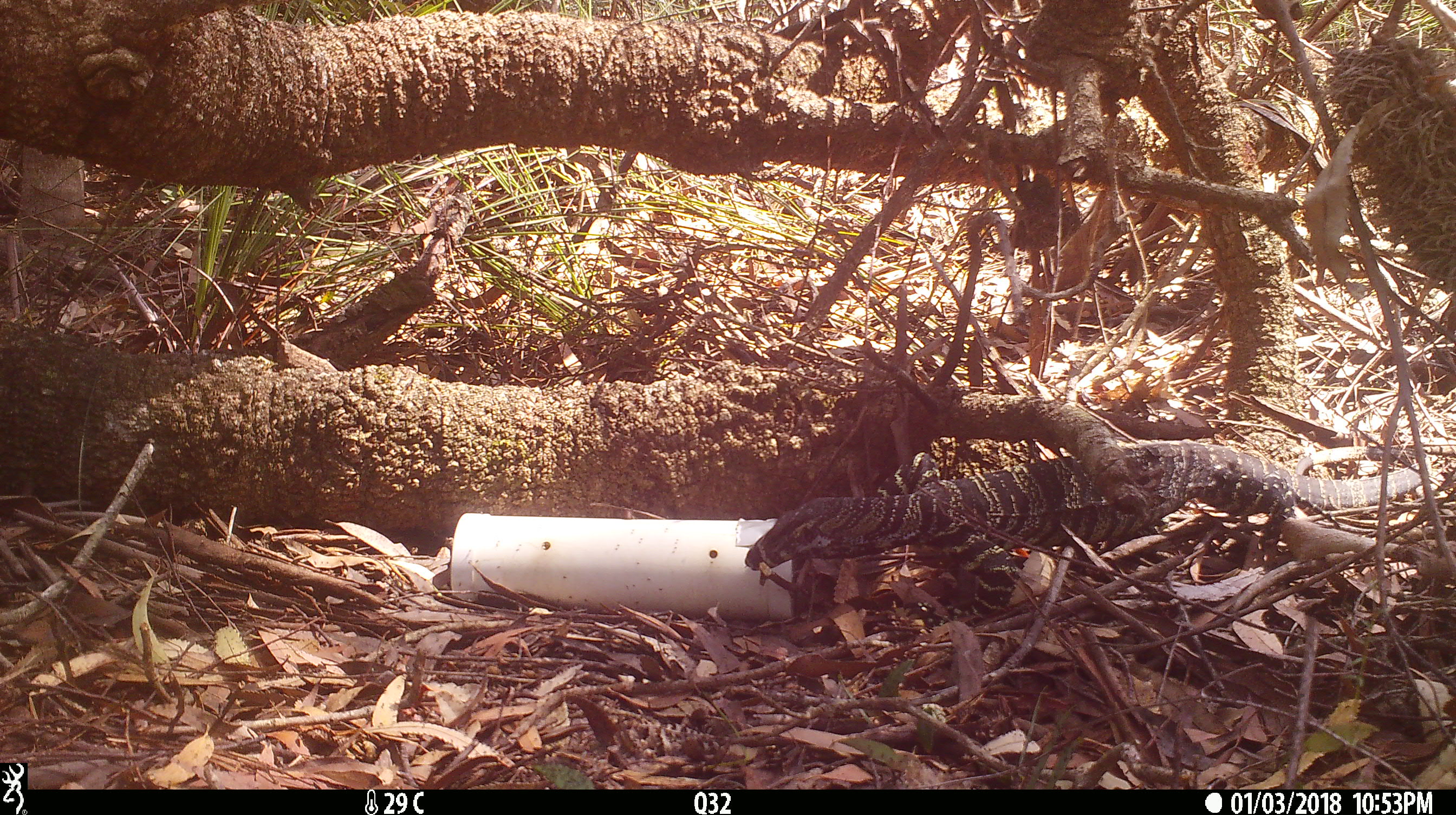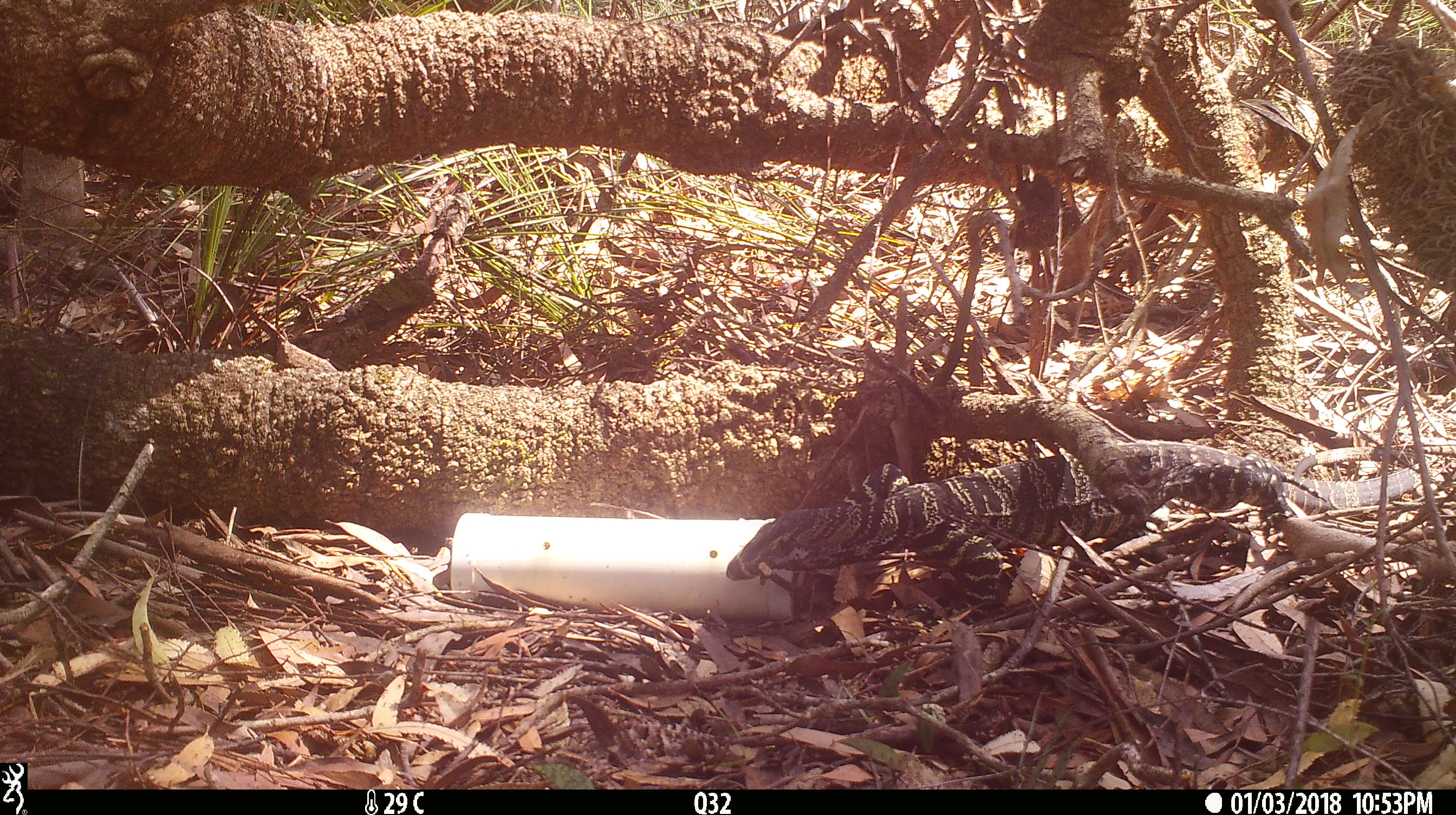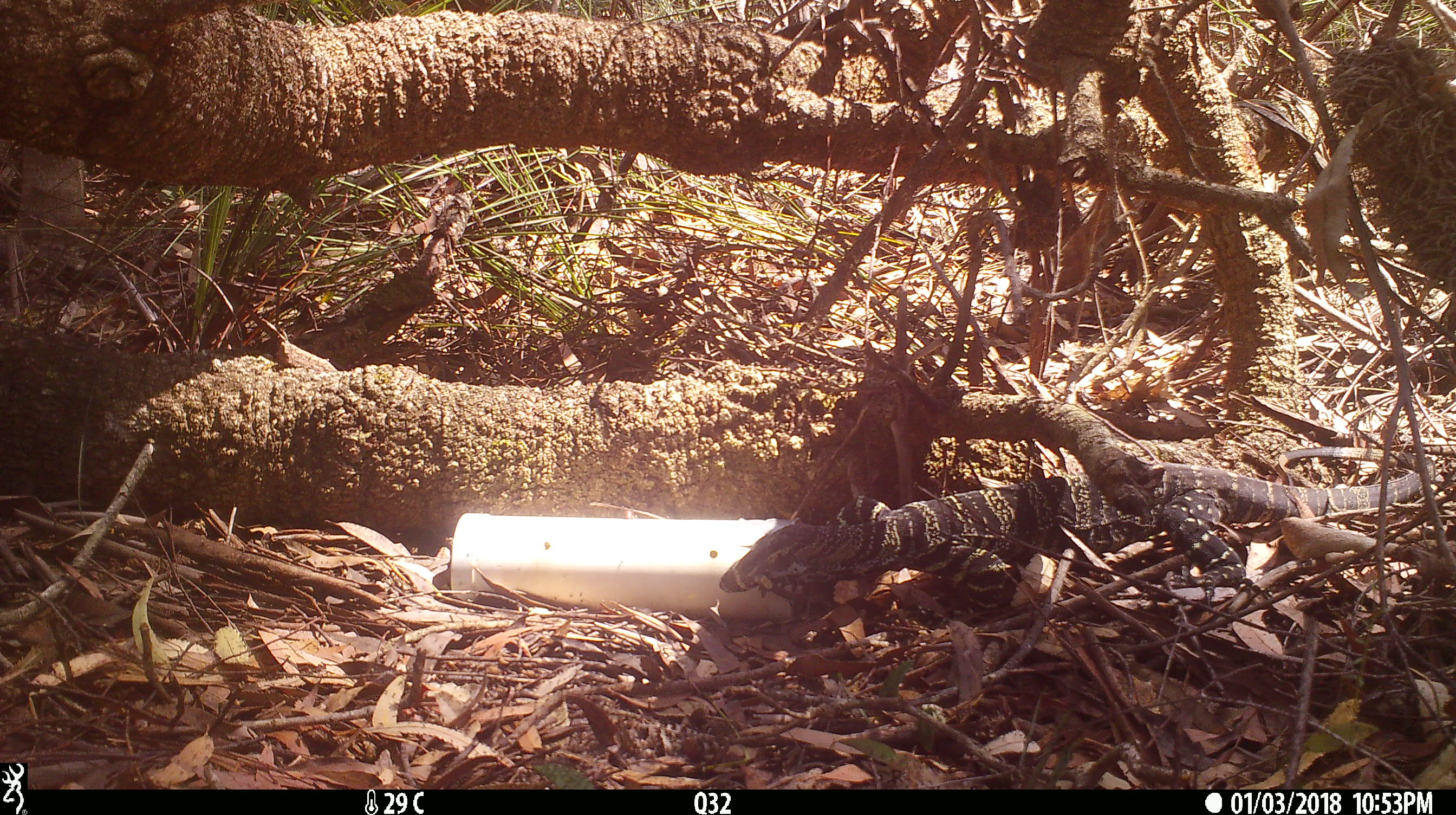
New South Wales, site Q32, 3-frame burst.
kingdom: Animalia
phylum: Chordata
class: Reptilia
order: Squamata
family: Varanidae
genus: Varanus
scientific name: Varanus varius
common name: lace monitor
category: goanna